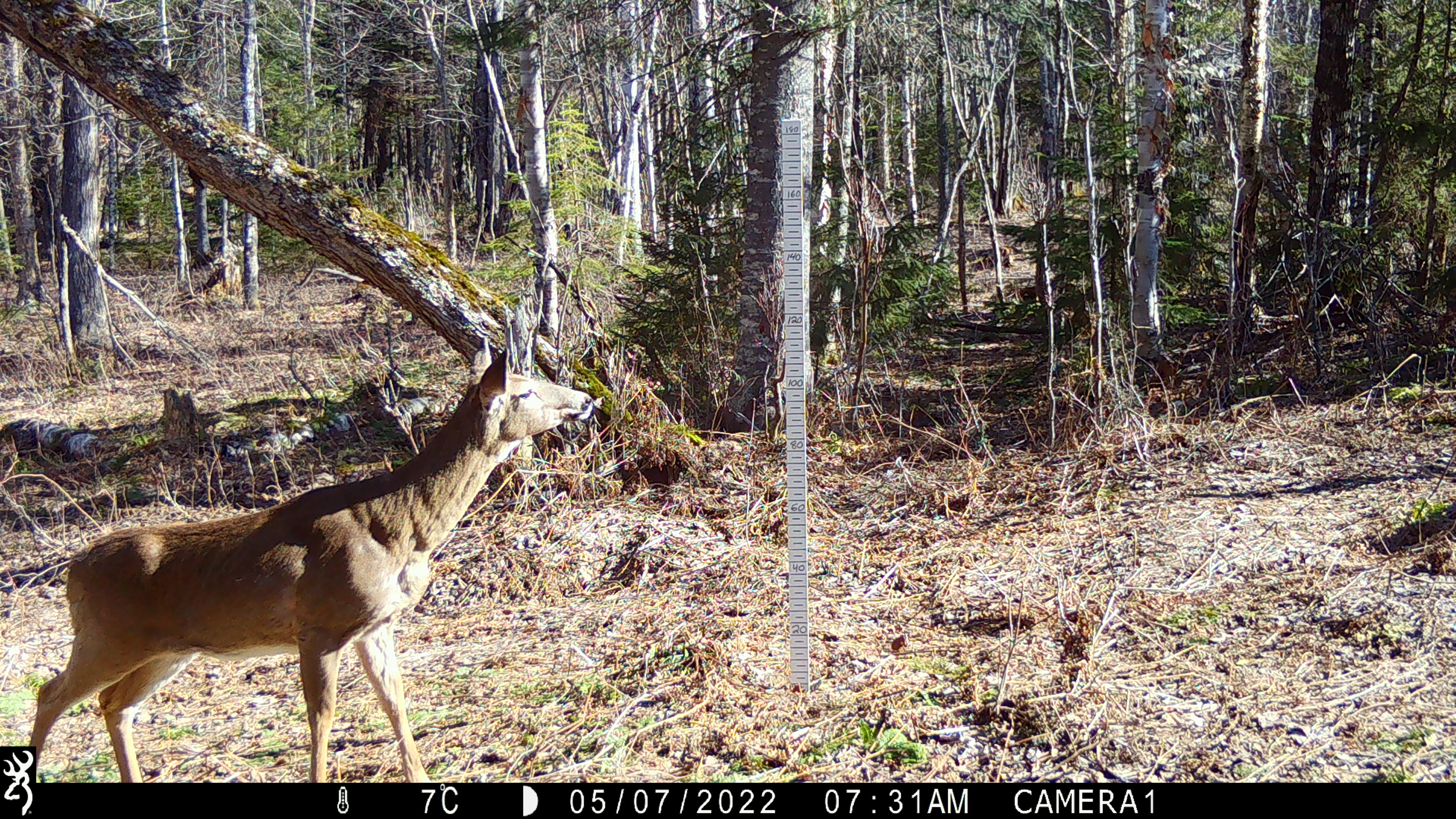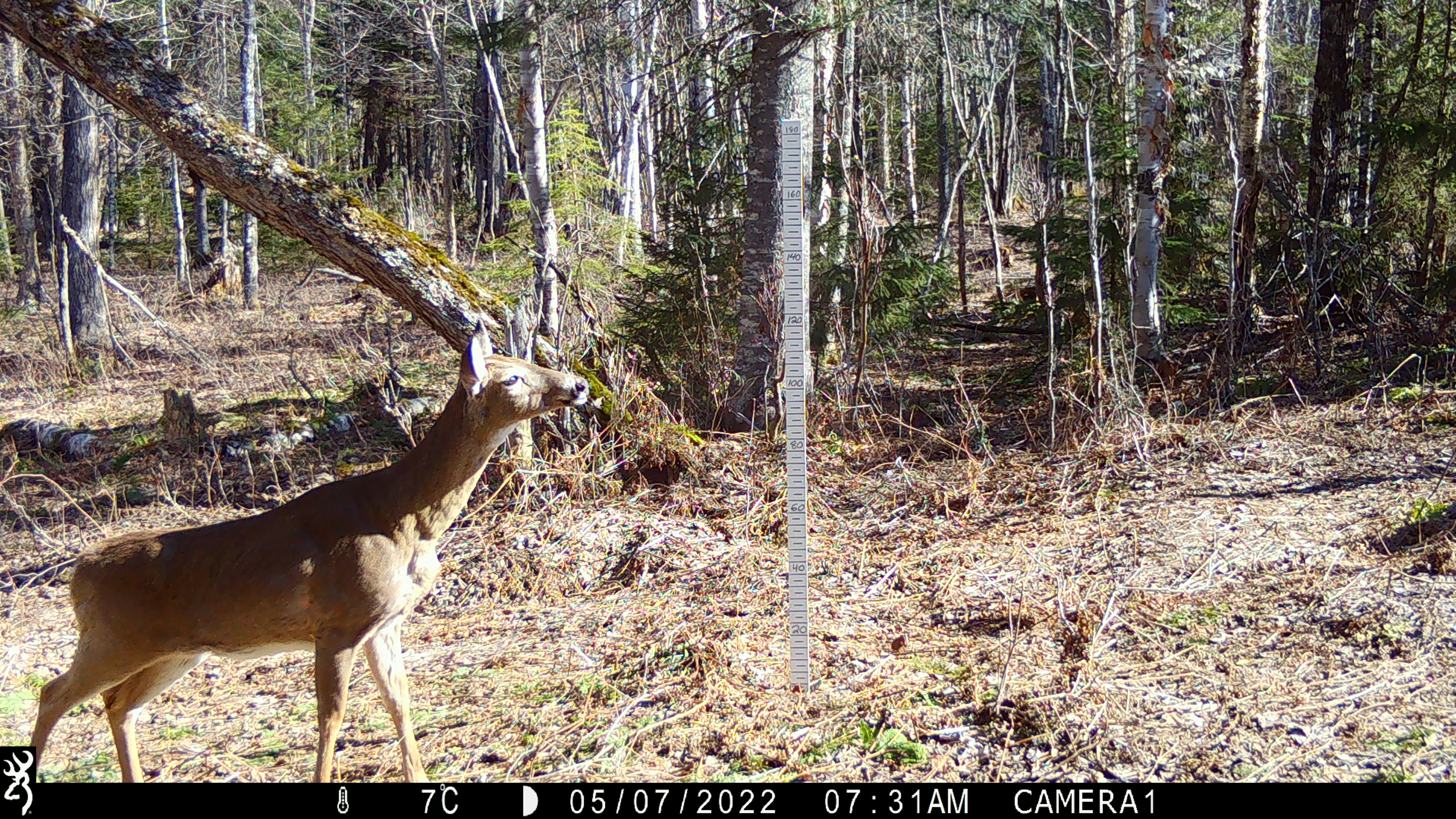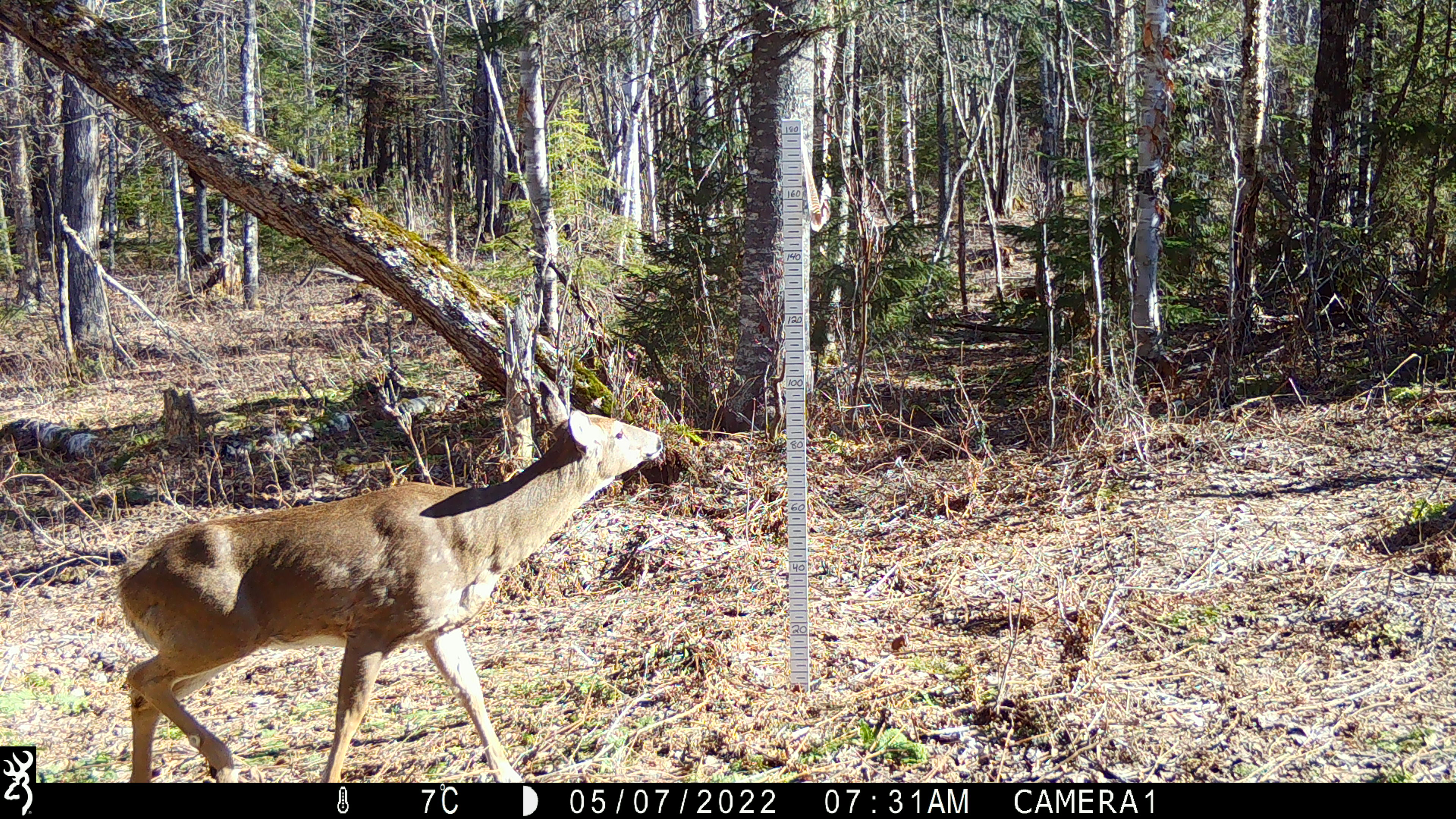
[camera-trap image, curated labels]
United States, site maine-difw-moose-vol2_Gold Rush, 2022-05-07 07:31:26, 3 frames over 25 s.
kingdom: Animalia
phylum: Chordata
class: Mammalia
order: Artiodactyla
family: Cervidae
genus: Odocoileus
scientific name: Odocoileus virginianus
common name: white-tailed deer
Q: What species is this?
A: White-tailed deer (Odocoileus virginianus).